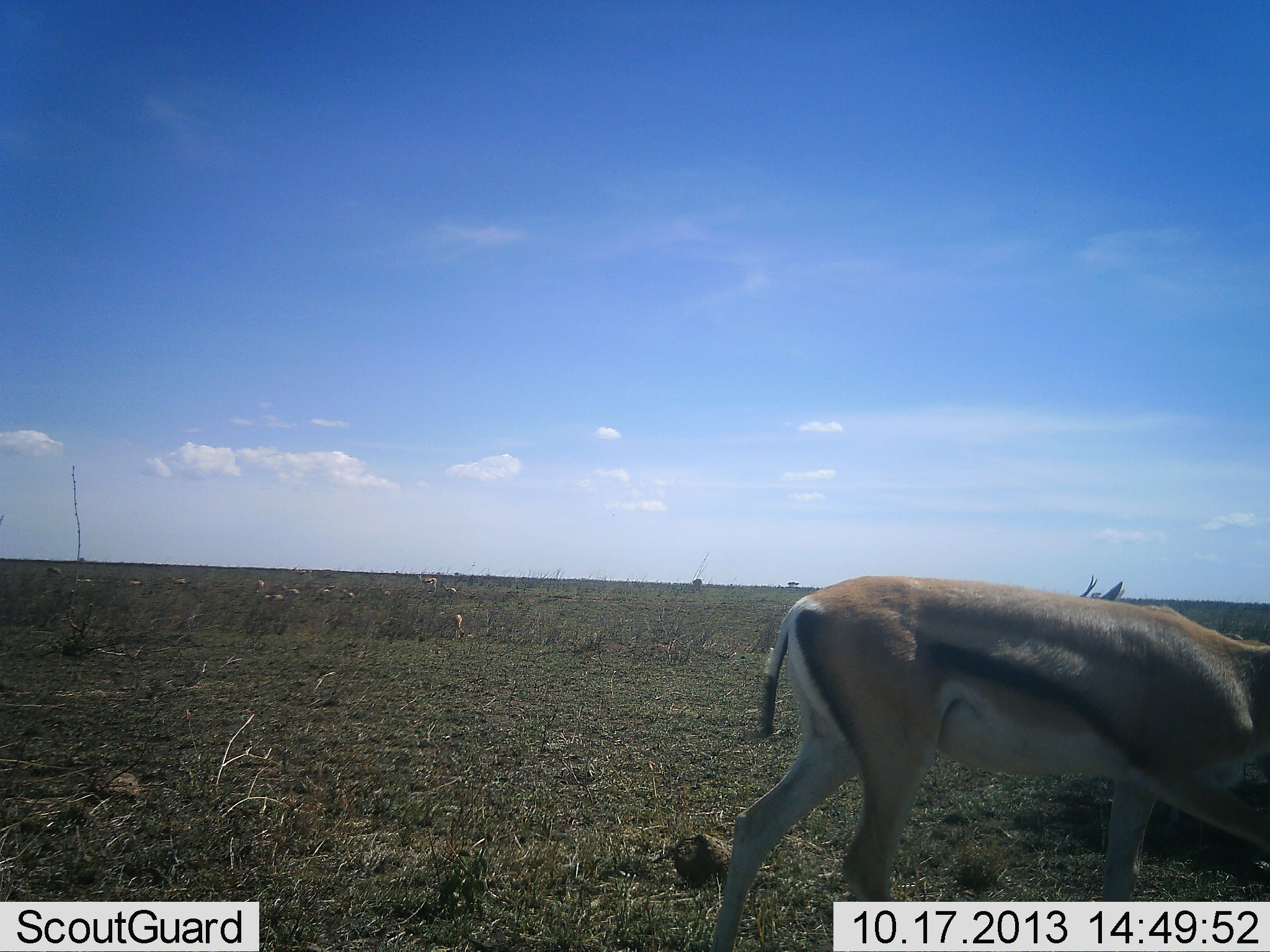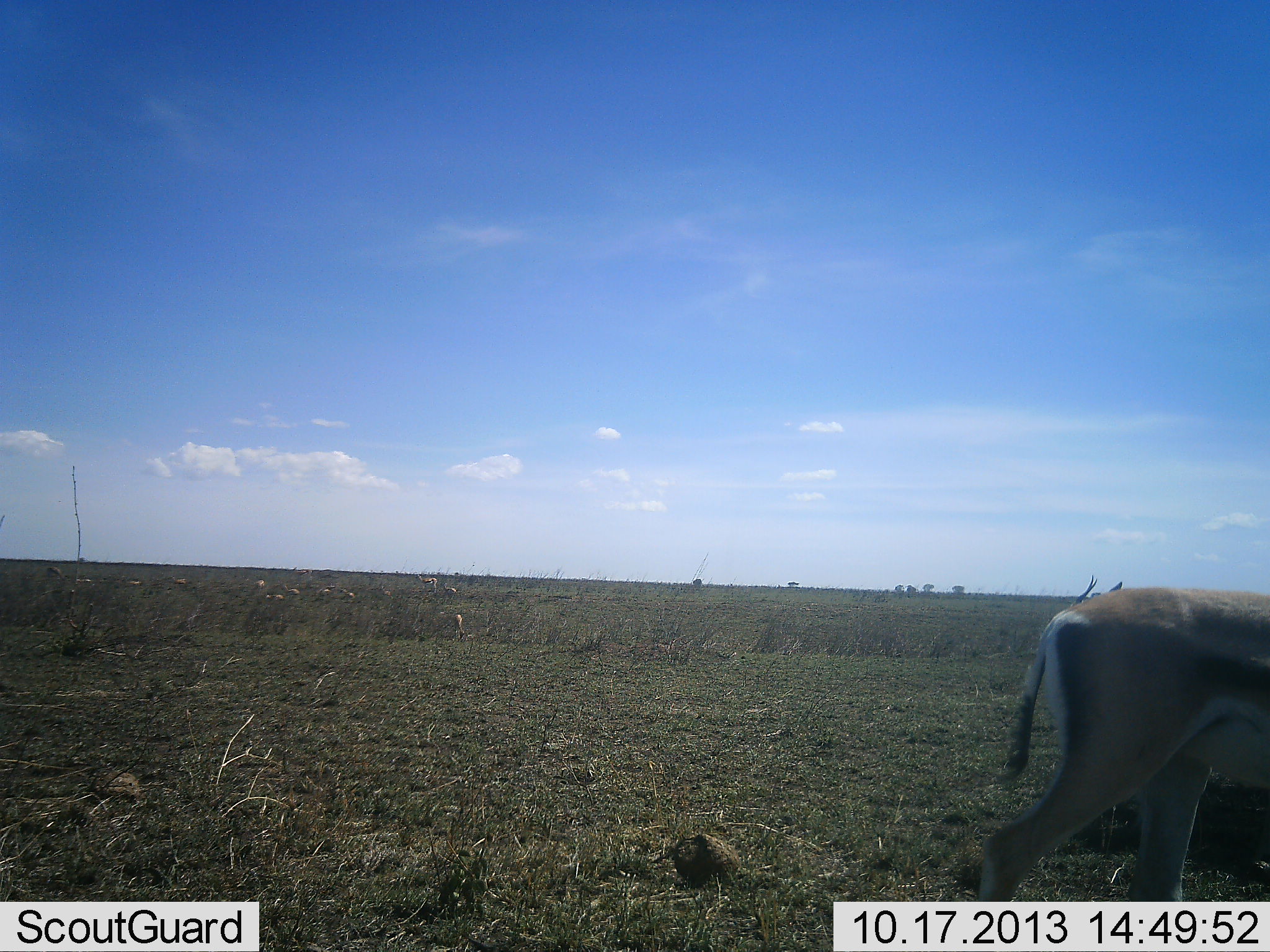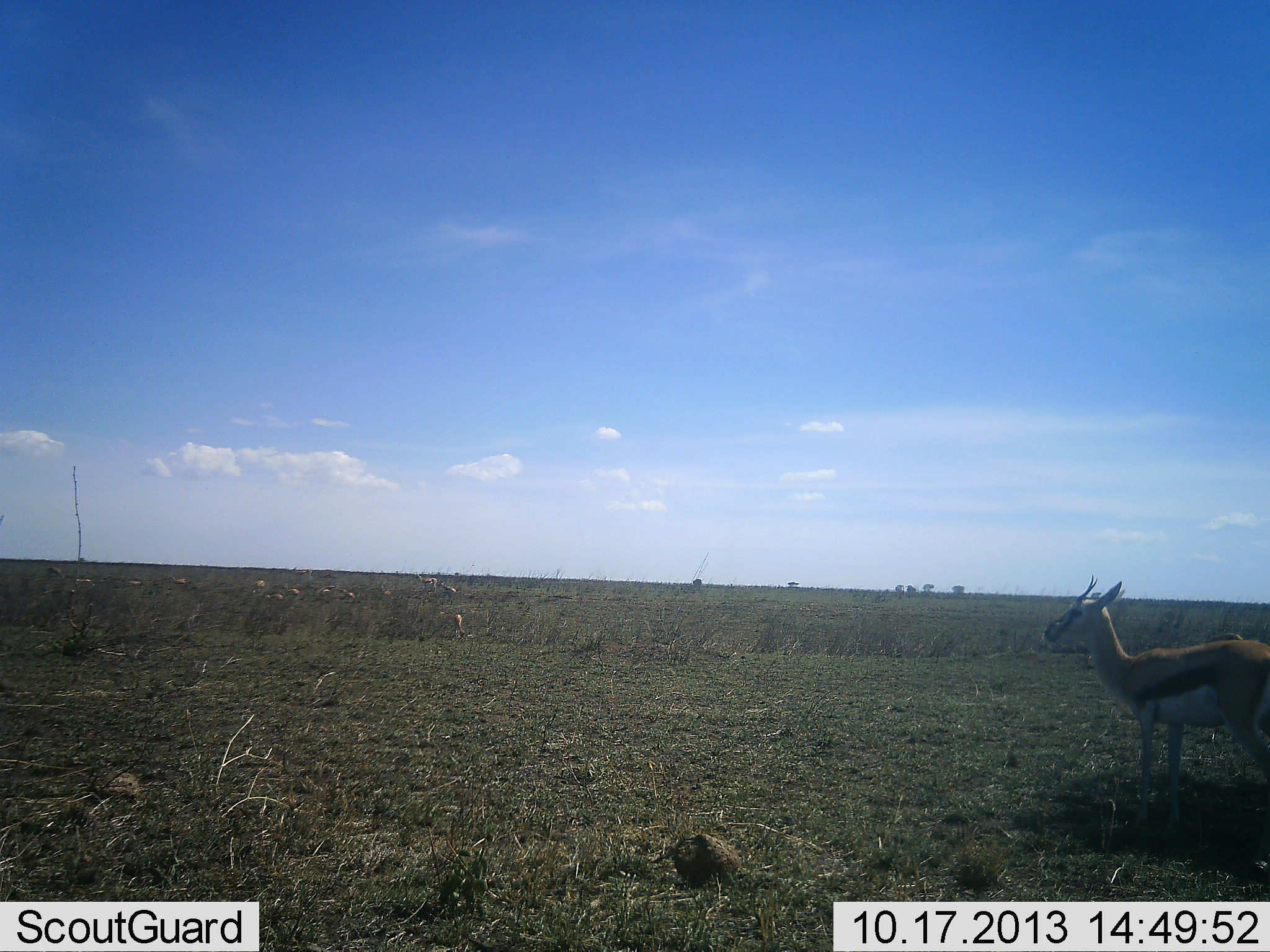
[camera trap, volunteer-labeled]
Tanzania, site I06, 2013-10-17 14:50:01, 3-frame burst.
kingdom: Animalia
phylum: Chordata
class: Mammalia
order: Artiodactyla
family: Bovidae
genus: Eudorcas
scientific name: Eudorcas thomsonii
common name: thomson's gazelle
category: gazellethomsons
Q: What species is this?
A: Gazellethomsons (thomson's gazelle) (Eudorcas thomsonii).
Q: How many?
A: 2.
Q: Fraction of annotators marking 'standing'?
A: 65%.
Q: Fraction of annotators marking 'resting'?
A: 0%.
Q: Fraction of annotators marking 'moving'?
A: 78%.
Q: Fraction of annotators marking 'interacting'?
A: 4%.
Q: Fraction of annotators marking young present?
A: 4%.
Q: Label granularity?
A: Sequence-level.